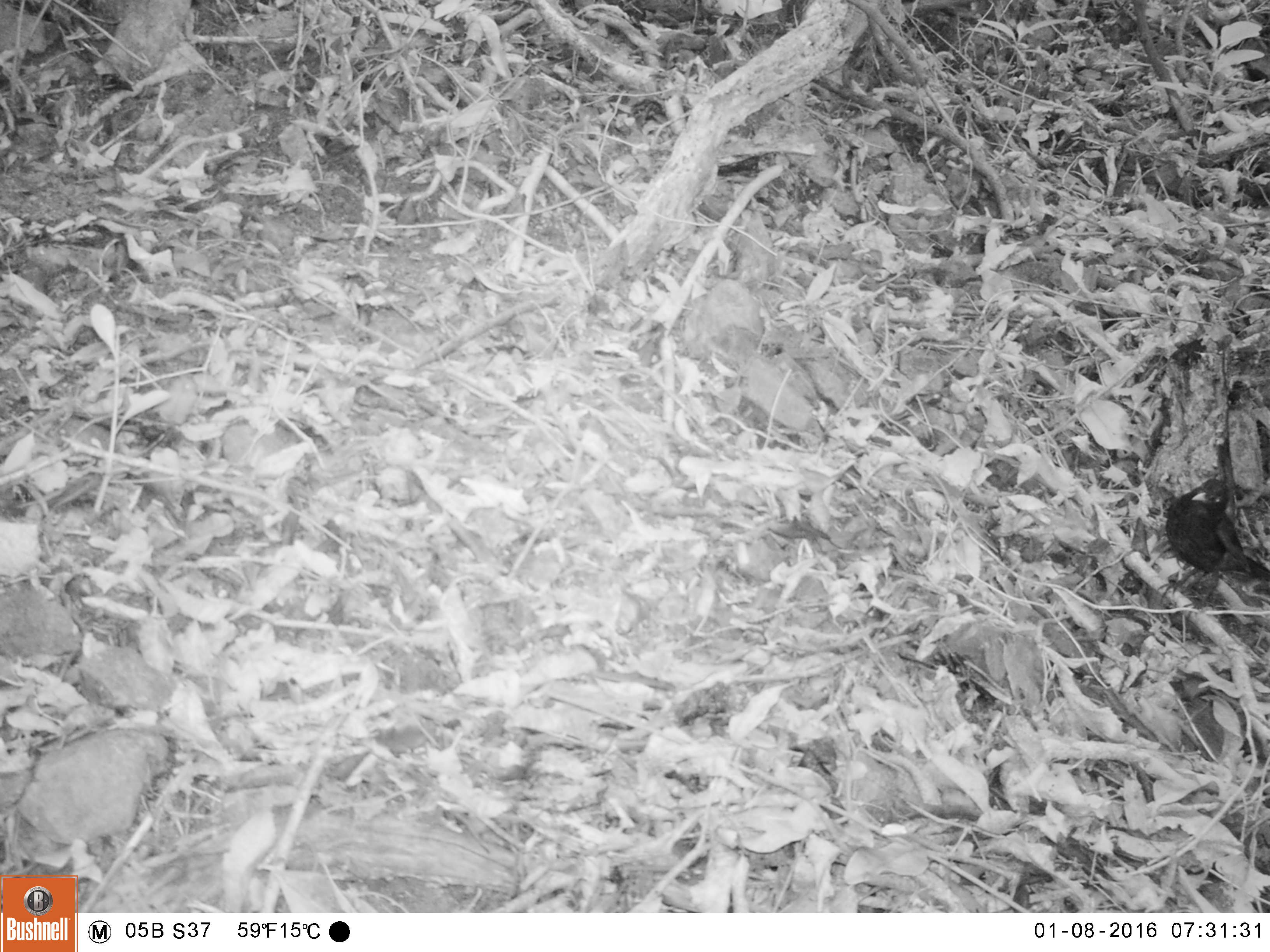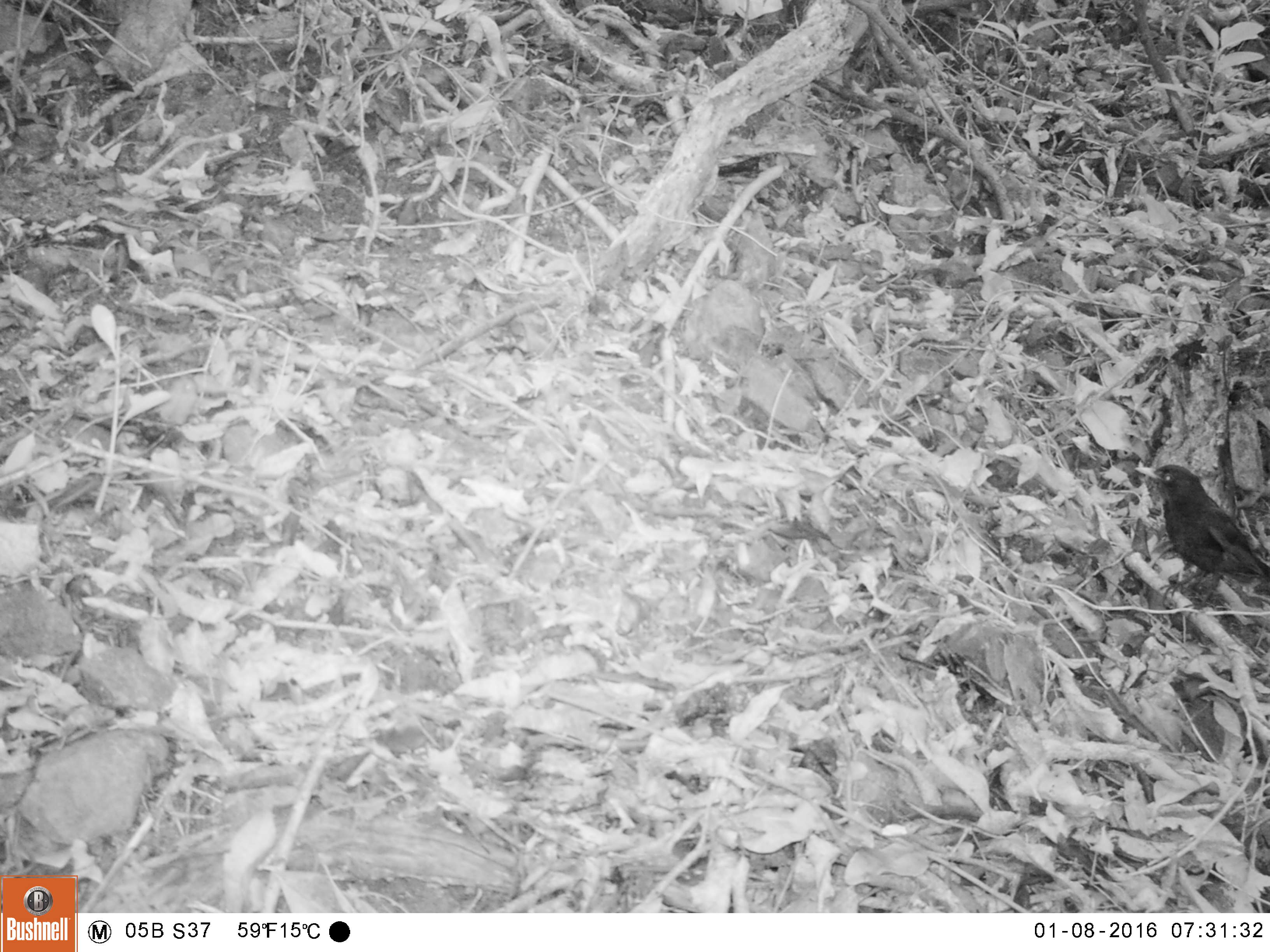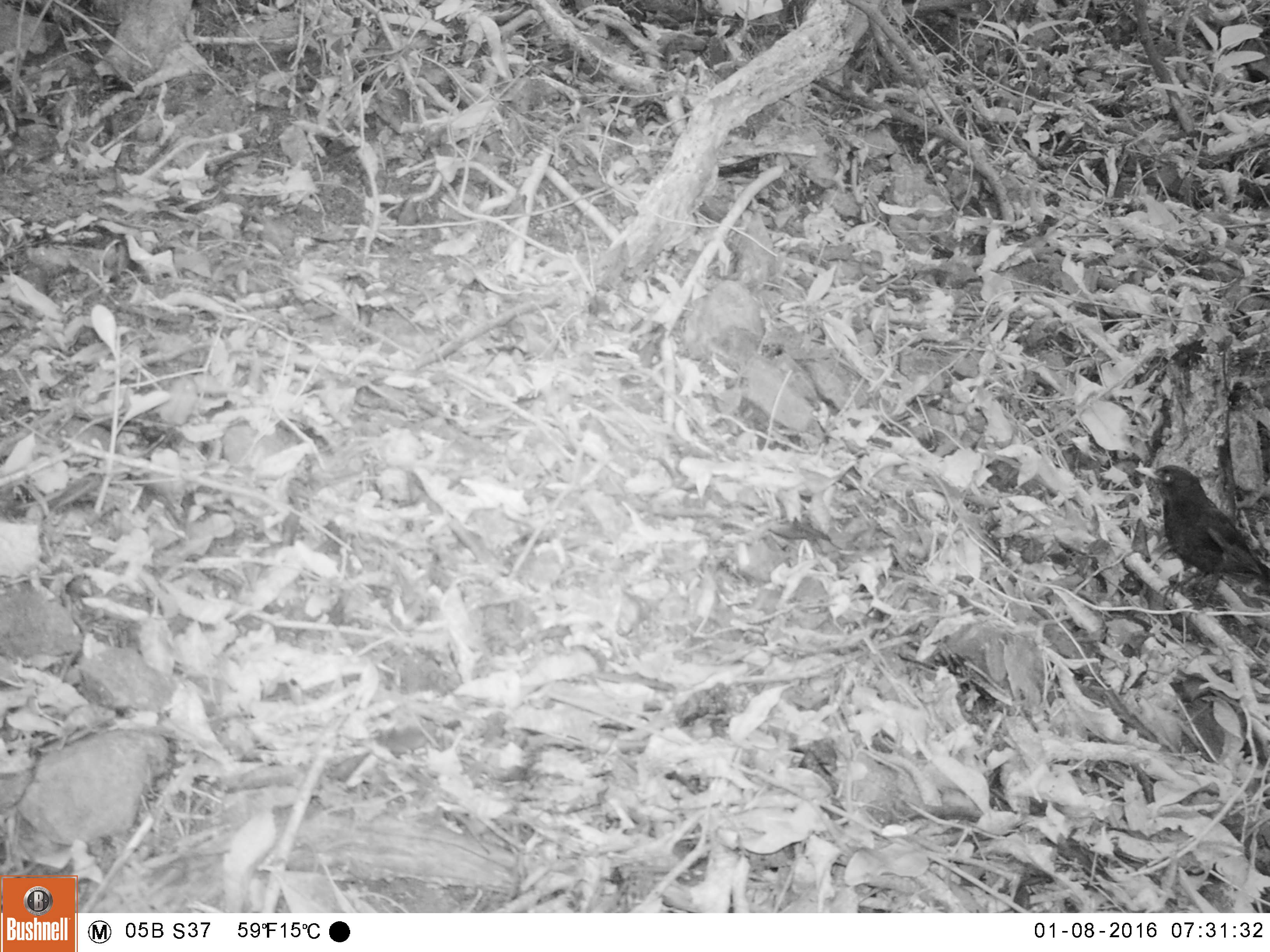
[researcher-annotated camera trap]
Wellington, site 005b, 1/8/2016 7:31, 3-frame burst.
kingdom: Animalia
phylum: Chordata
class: Aves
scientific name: Aves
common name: bird